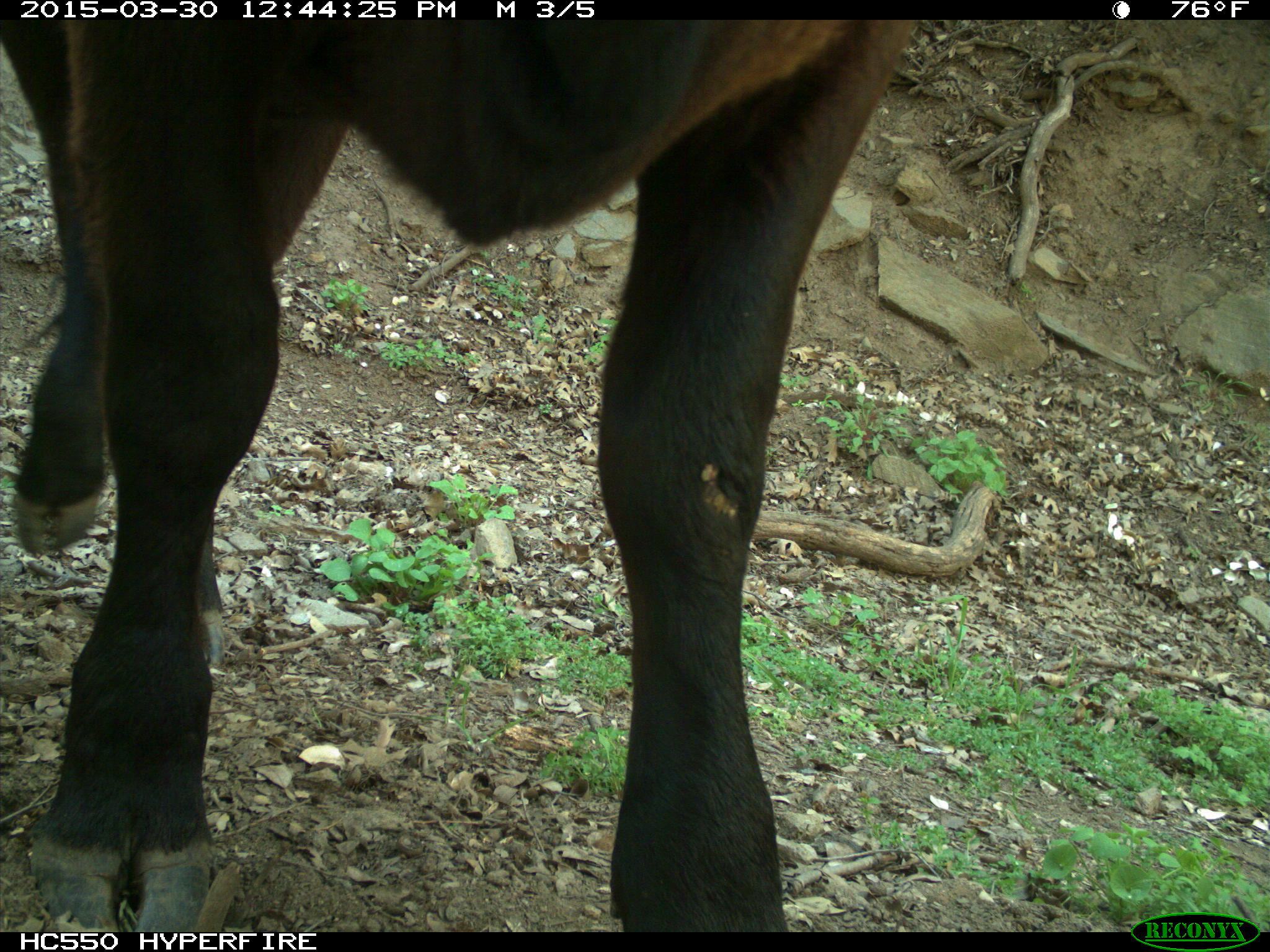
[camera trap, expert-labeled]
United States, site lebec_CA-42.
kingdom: Animalia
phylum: Chordata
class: Mammalia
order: Artiodactyla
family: Bovidae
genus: Bos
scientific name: Bos taurus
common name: domestic cow